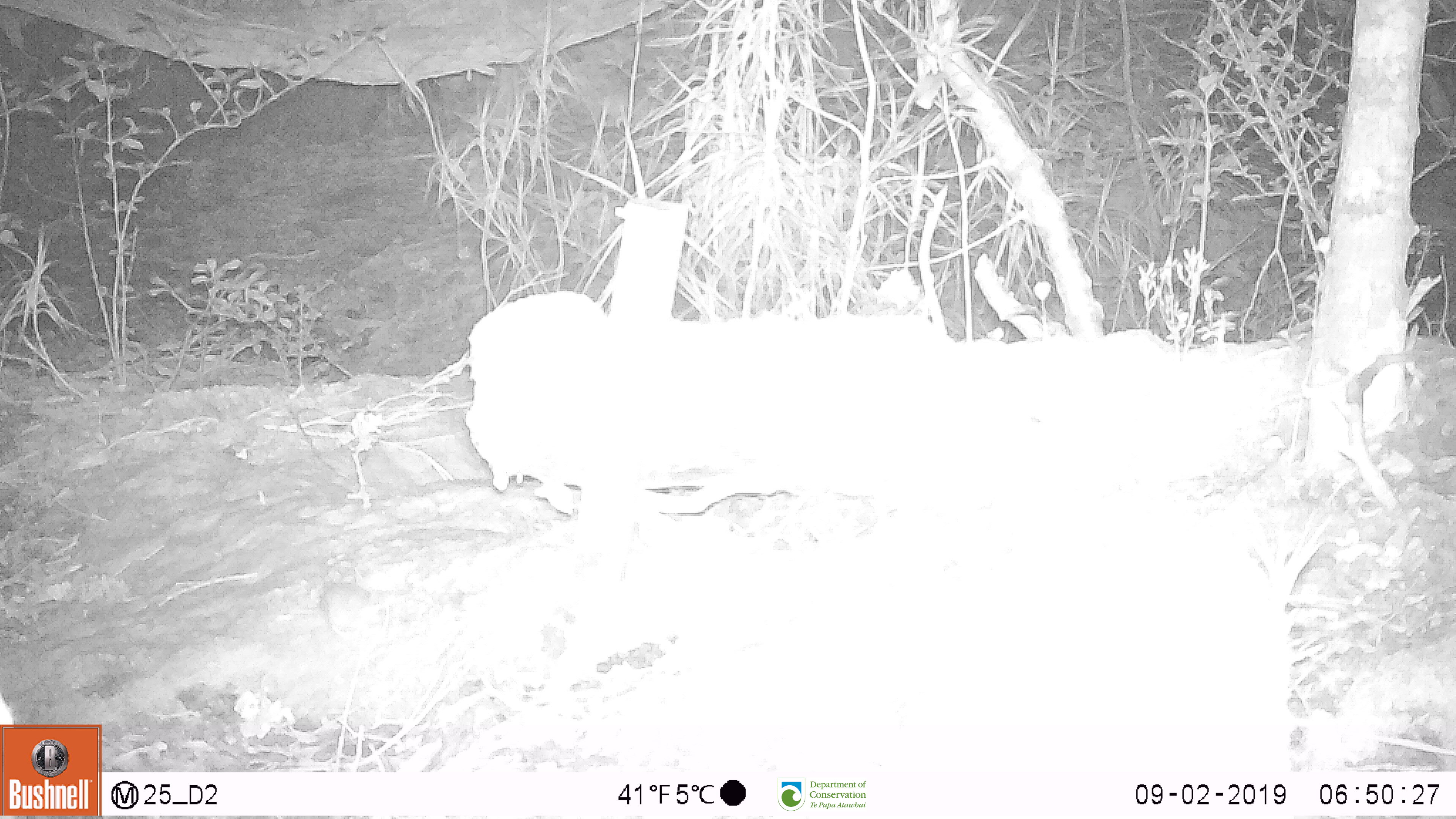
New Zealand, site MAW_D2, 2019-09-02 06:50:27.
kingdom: Animalia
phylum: Chordata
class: Mammalia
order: Rodentia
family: Muridae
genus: Mus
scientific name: Mus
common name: mouse